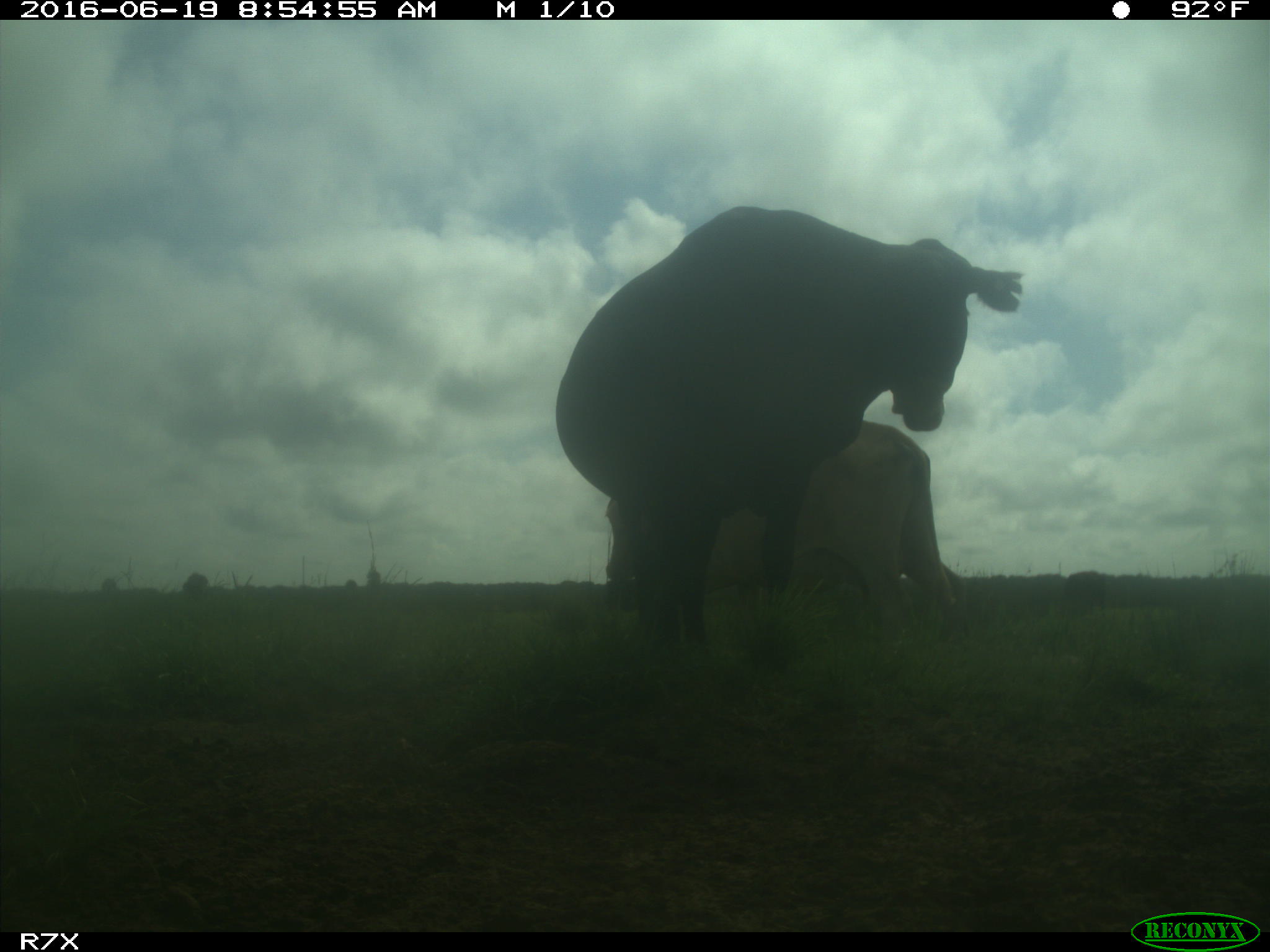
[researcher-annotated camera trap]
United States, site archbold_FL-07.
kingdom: Animalia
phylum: Chordata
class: Mammalia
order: Artiodactyla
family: Bovidae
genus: Bos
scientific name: Bos taurus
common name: domestic cow